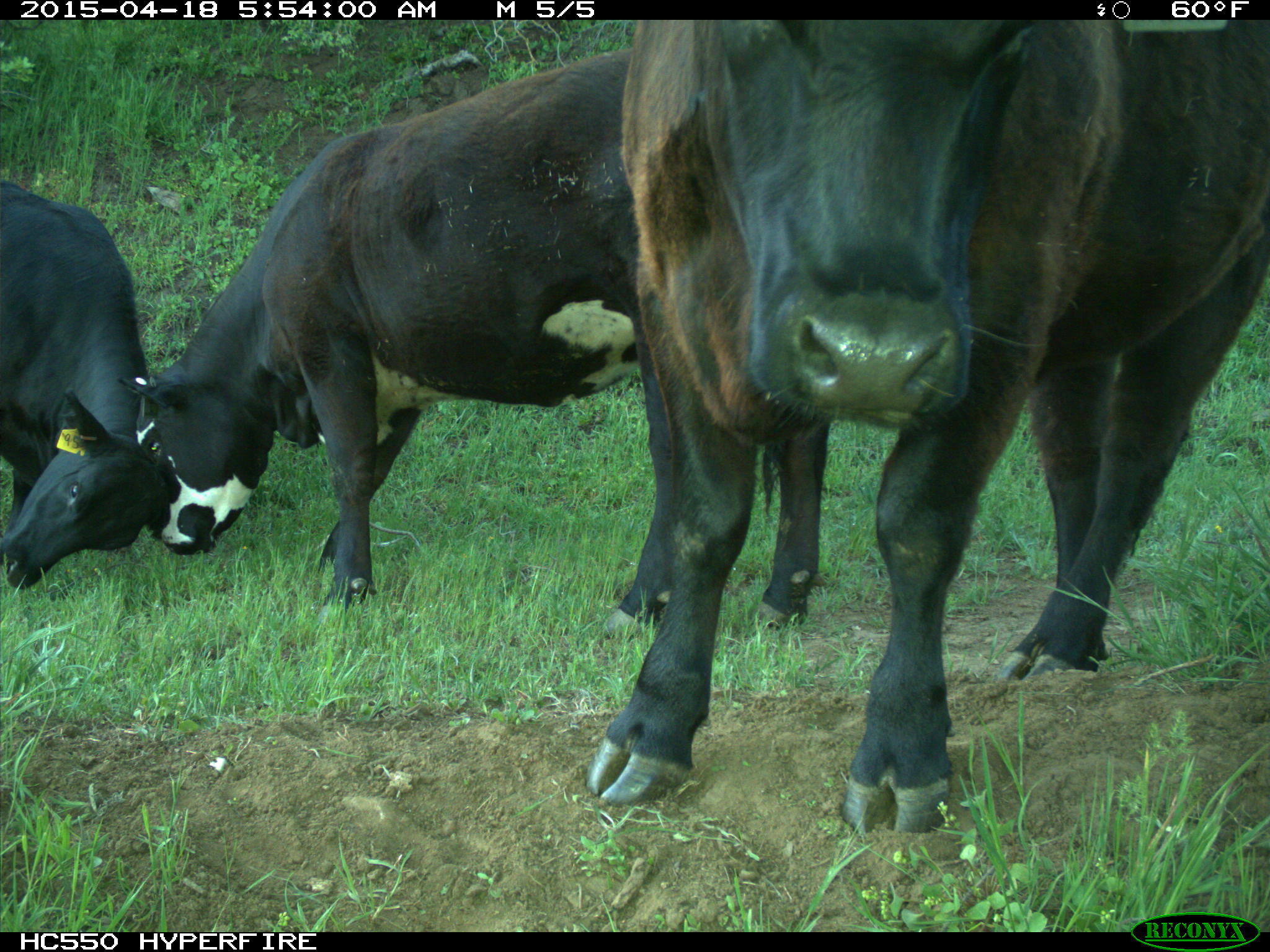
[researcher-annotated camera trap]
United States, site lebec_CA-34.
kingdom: Animalia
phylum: Chordata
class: Mammalia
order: Artiodactyla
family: Bovidae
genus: Bos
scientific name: Bos taurus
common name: domestic cow